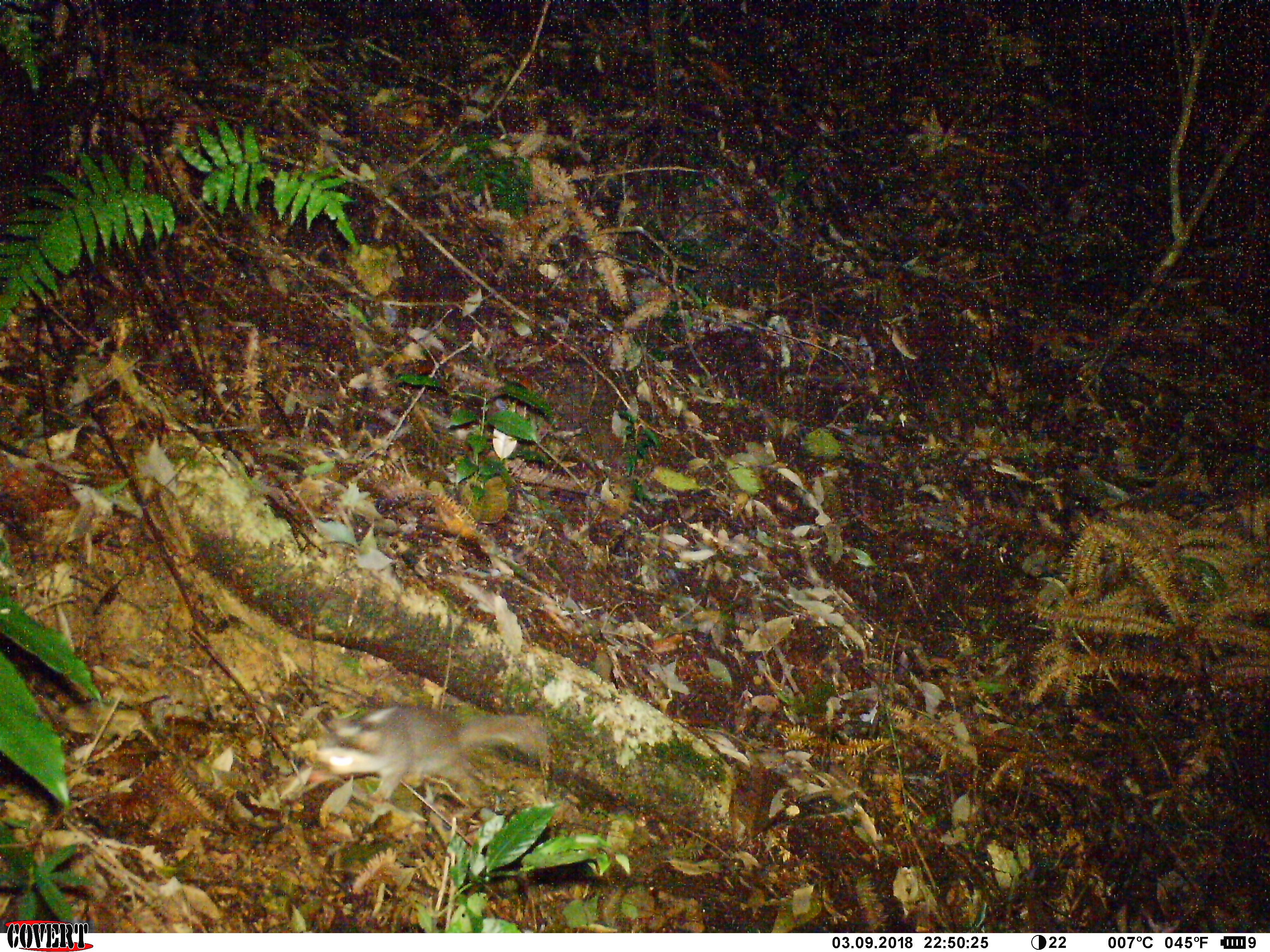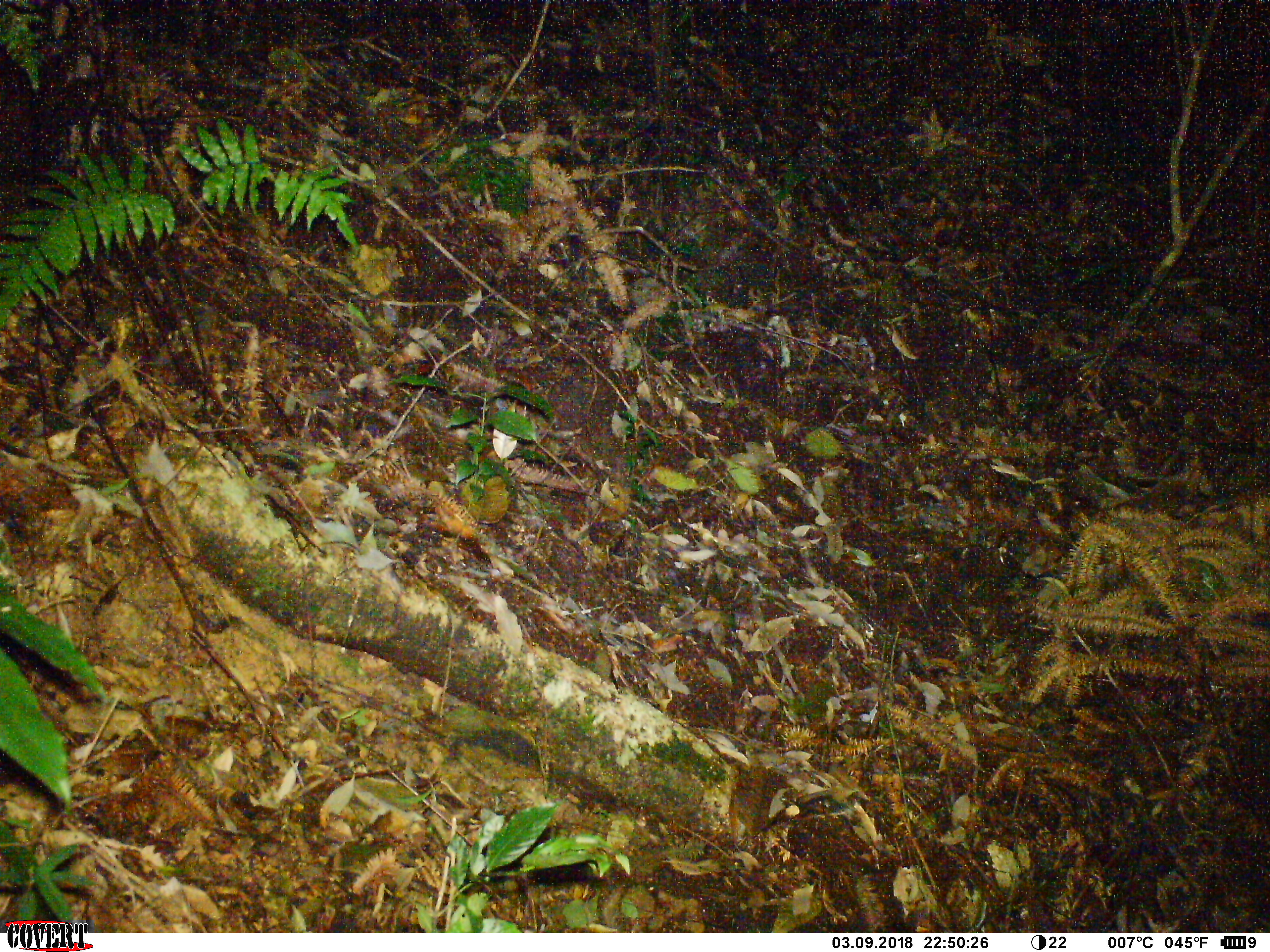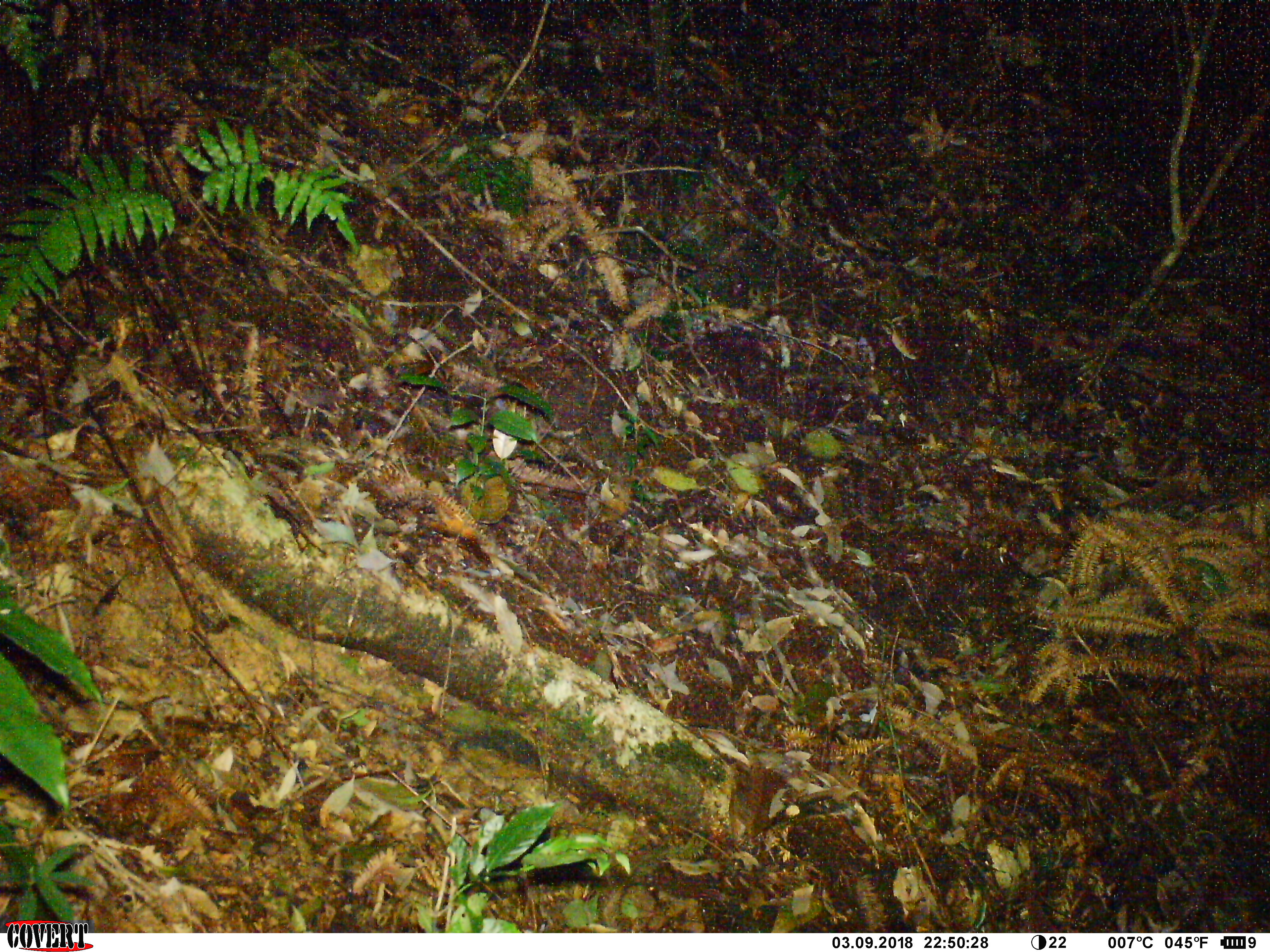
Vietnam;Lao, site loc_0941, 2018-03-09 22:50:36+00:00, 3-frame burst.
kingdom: Animalia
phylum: Chordata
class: Mammalia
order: Carnivora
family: Mustelidae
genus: Melogale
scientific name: Melogale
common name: ferret badger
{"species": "ferret badger (Melogale)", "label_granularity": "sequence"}